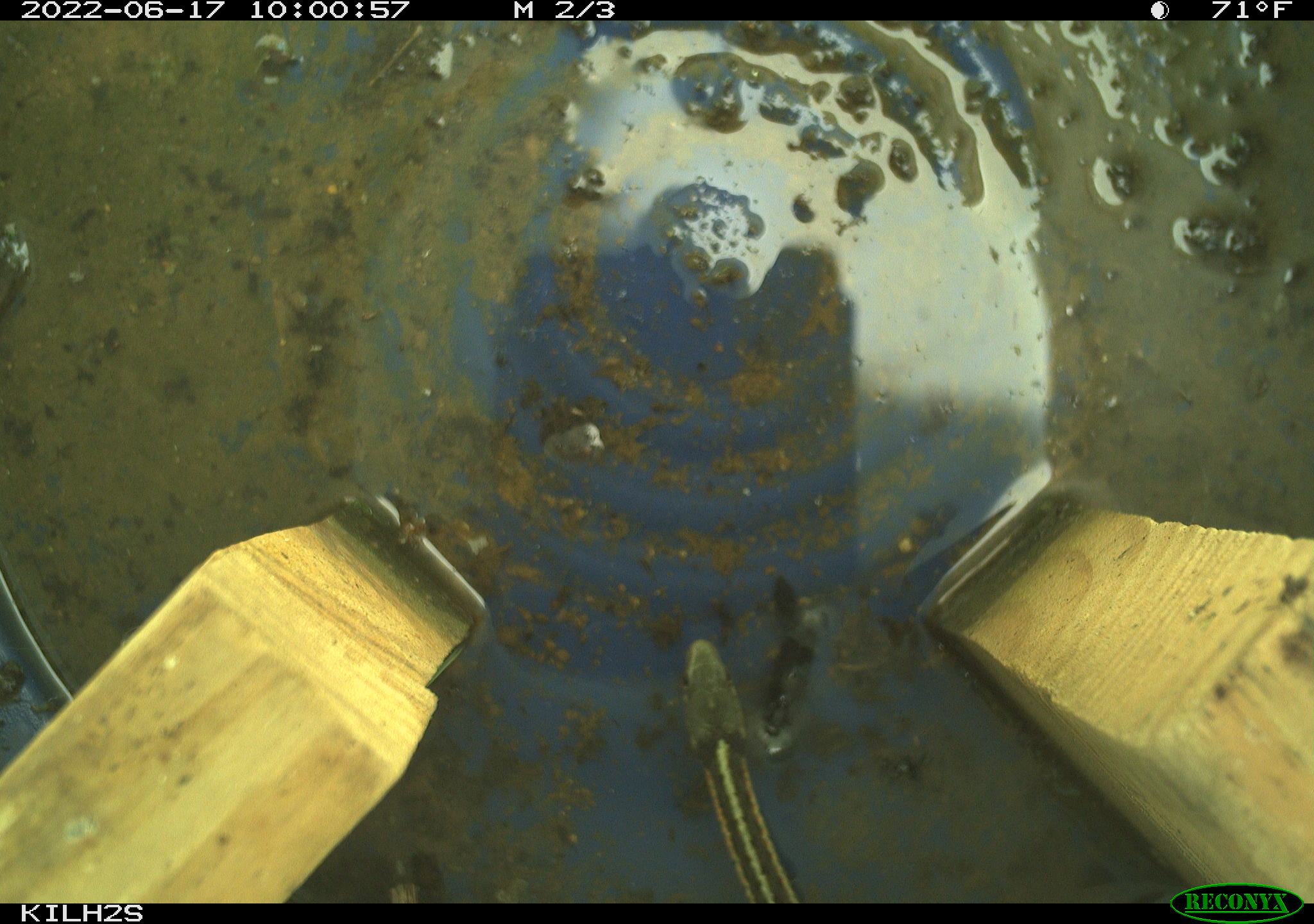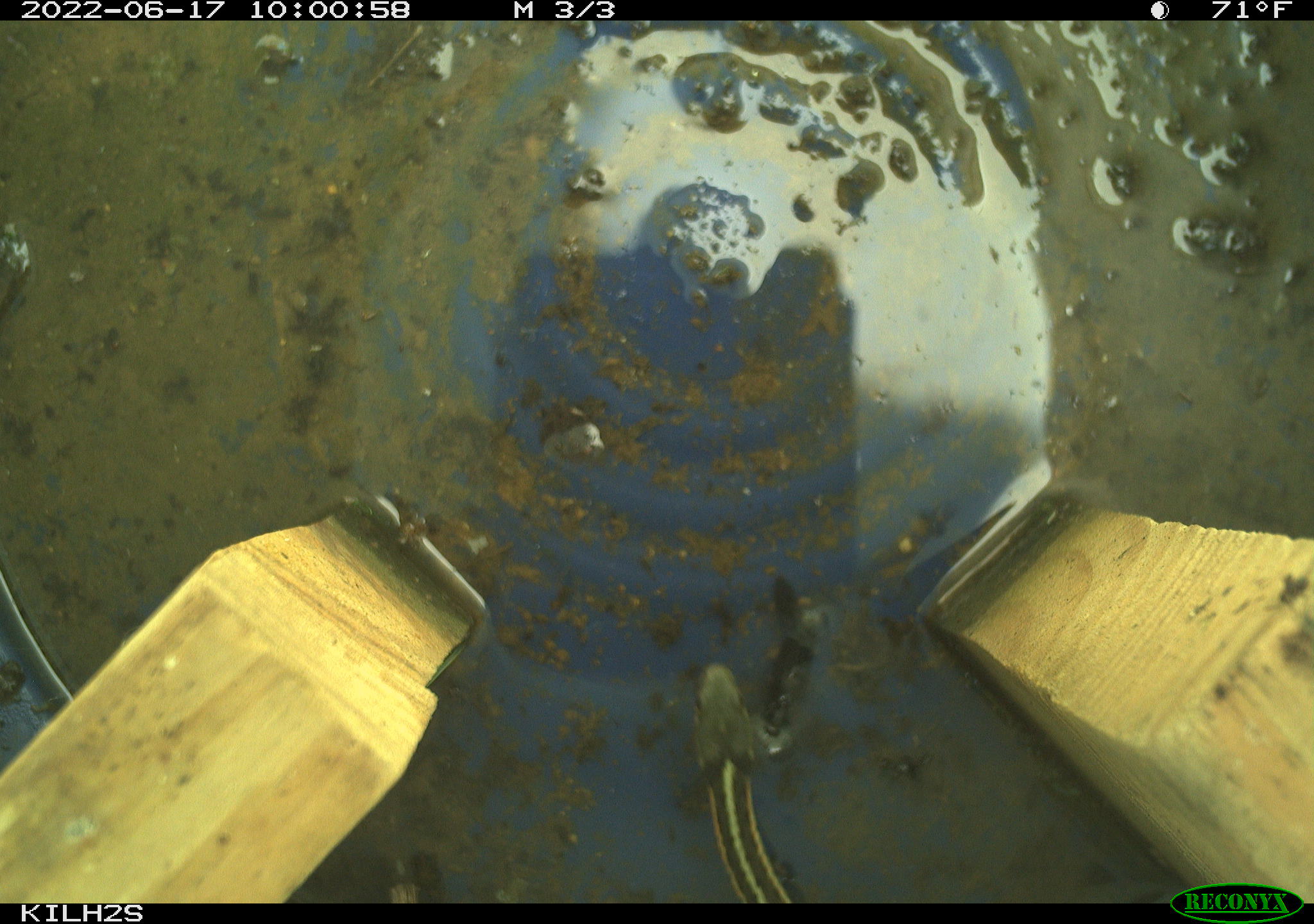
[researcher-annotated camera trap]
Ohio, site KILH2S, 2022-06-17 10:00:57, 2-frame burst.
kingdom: Animalia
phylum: Chordata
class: Reptilia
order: Squamata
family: Colubridae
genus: Thamnophis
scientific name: Thamnophis sirtalis sirtalis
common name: eastern gartersnake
Eastern gartersnake (Thamnophis sirtalis sirtalis).